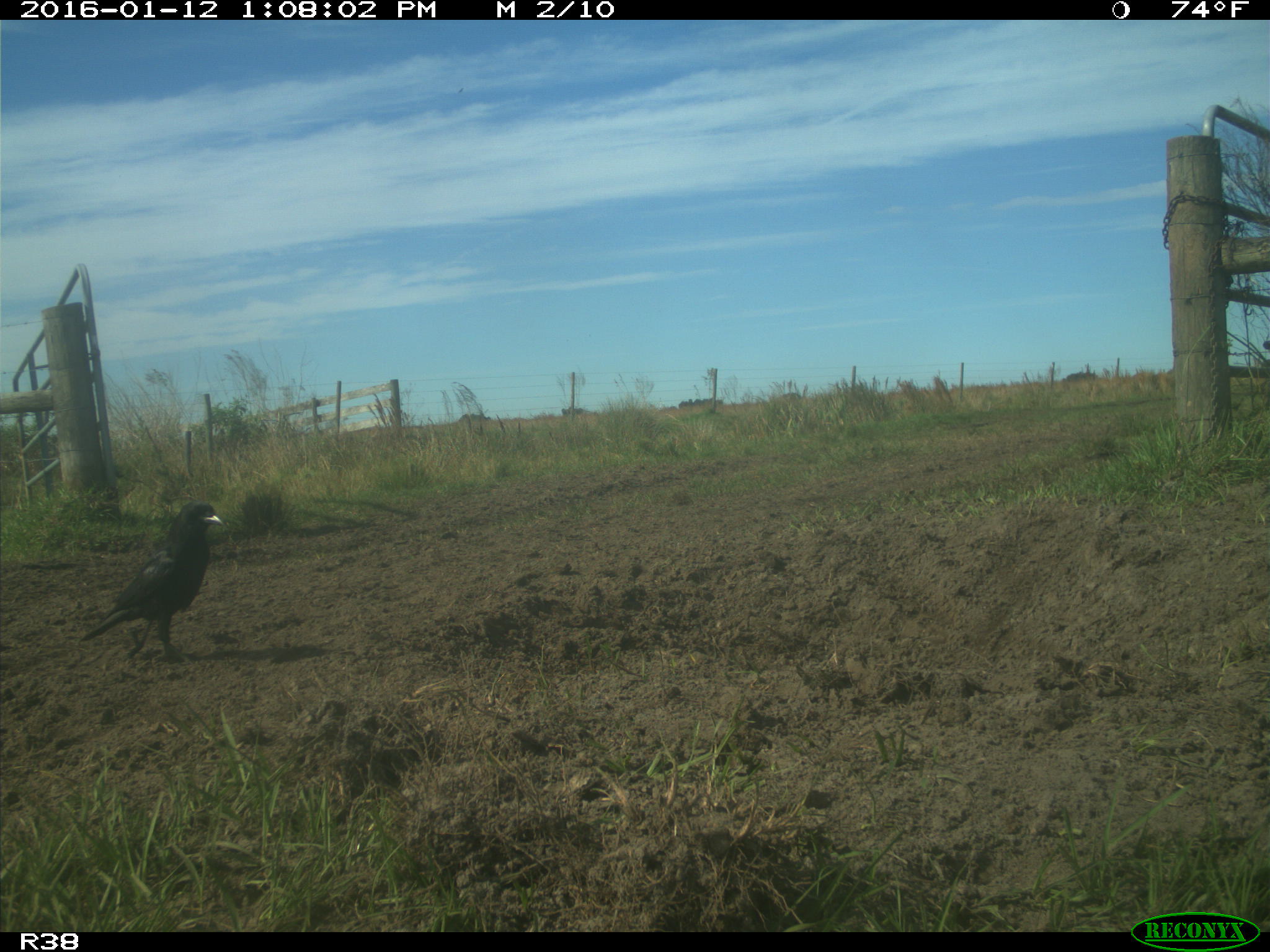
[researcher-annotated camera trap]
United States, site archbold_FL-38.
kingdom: Animalia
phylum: Chordata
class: Aves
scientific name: Aves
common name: birds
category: unidentified bird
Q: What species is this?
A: Unidentified bird (birds) (Aves).